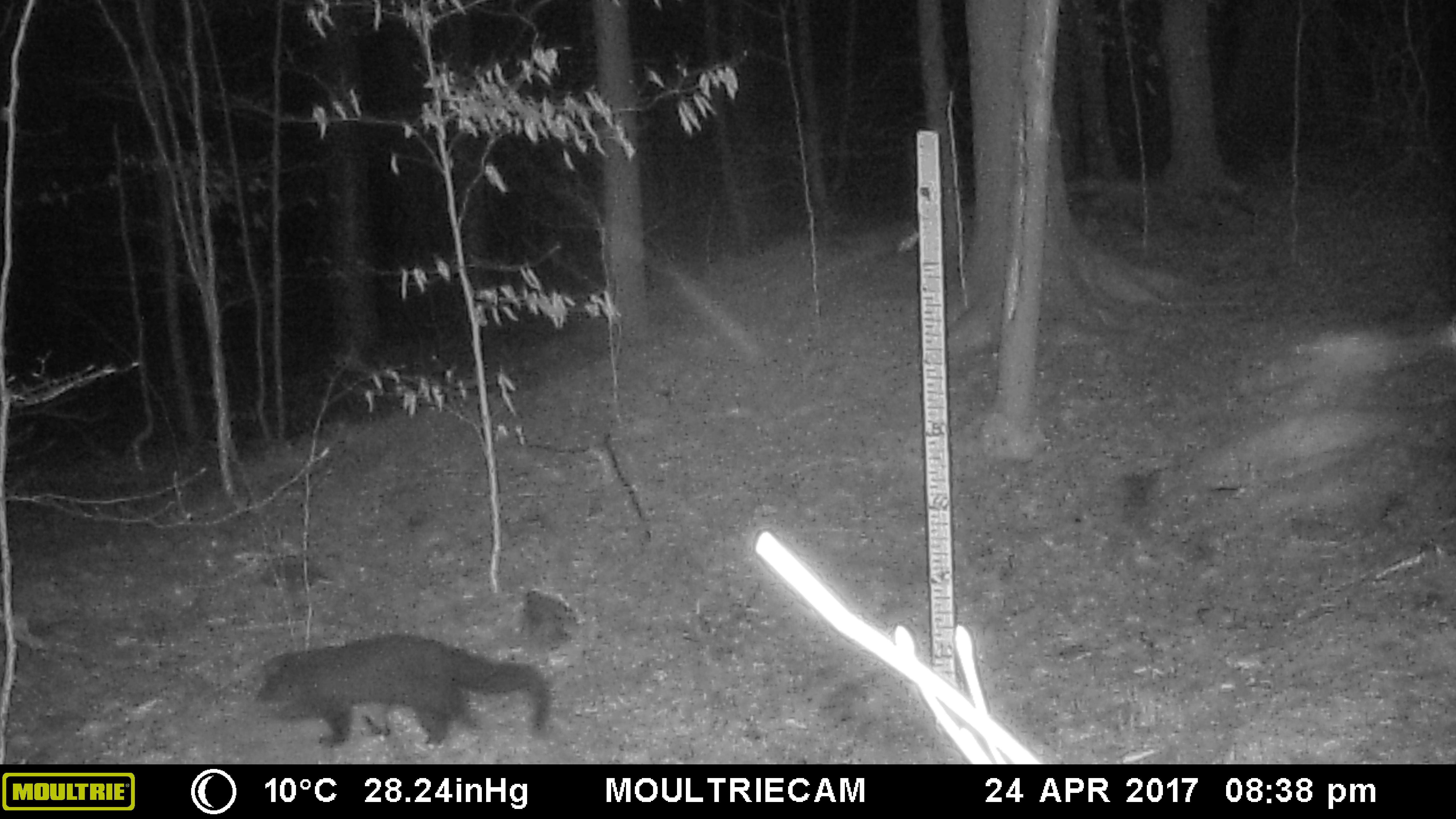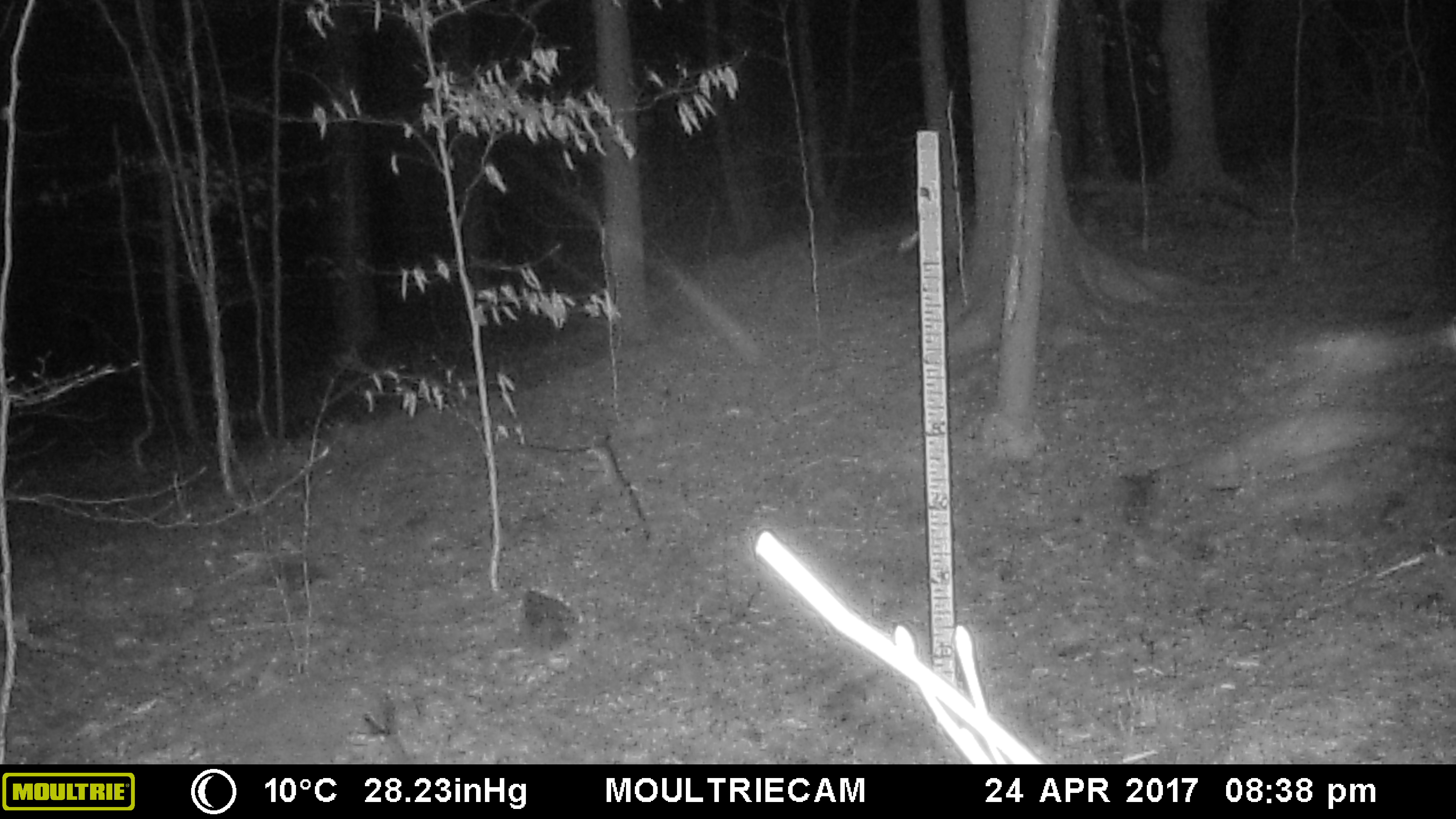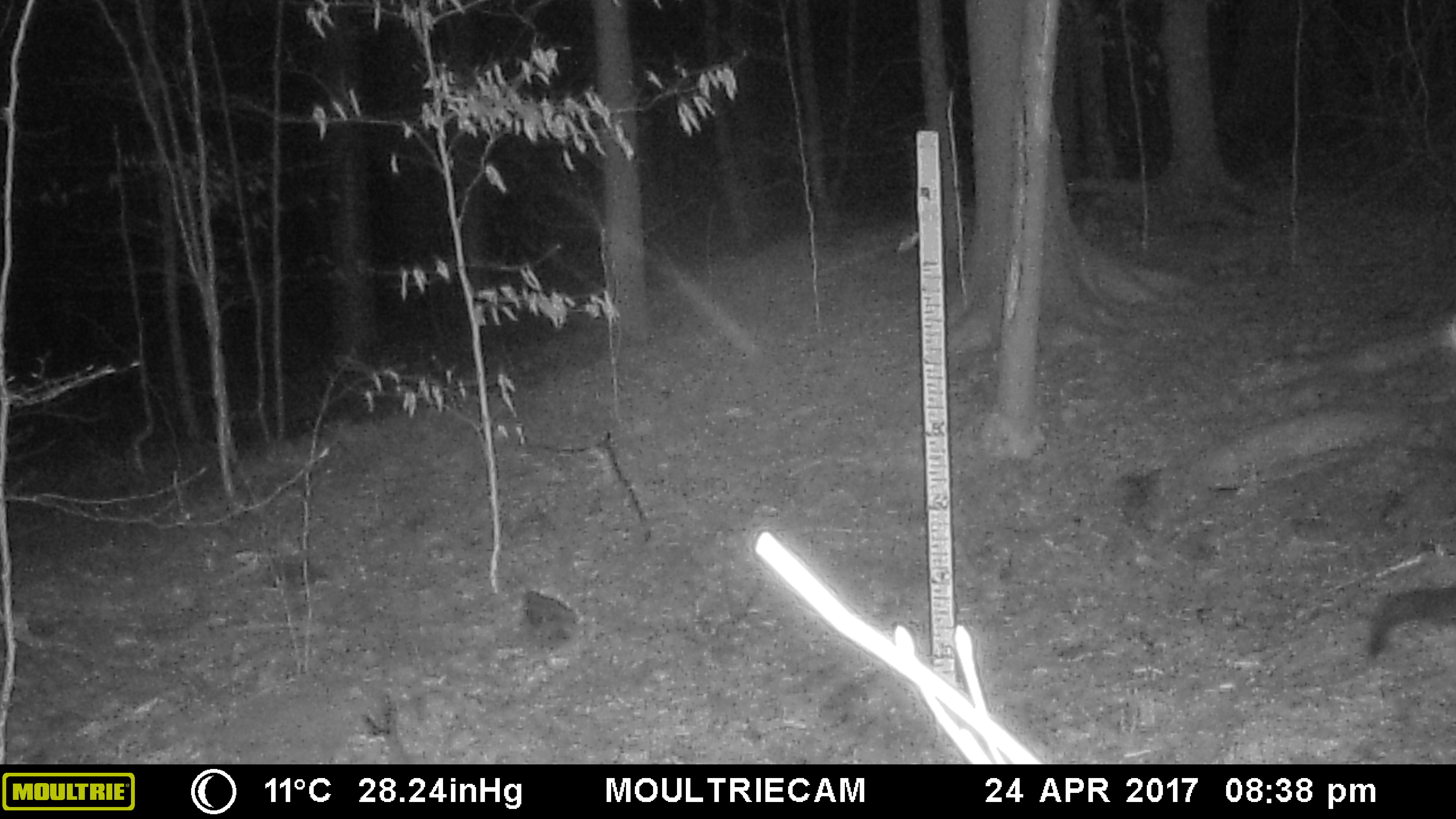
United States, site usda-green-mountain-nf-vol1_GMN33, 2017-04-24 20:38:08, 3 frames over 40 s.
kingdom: Animalia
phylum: Chordata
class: Mammalia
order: Carnivora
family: Mustelidae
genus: Pekania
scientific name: Pekania pennanti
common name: fisher